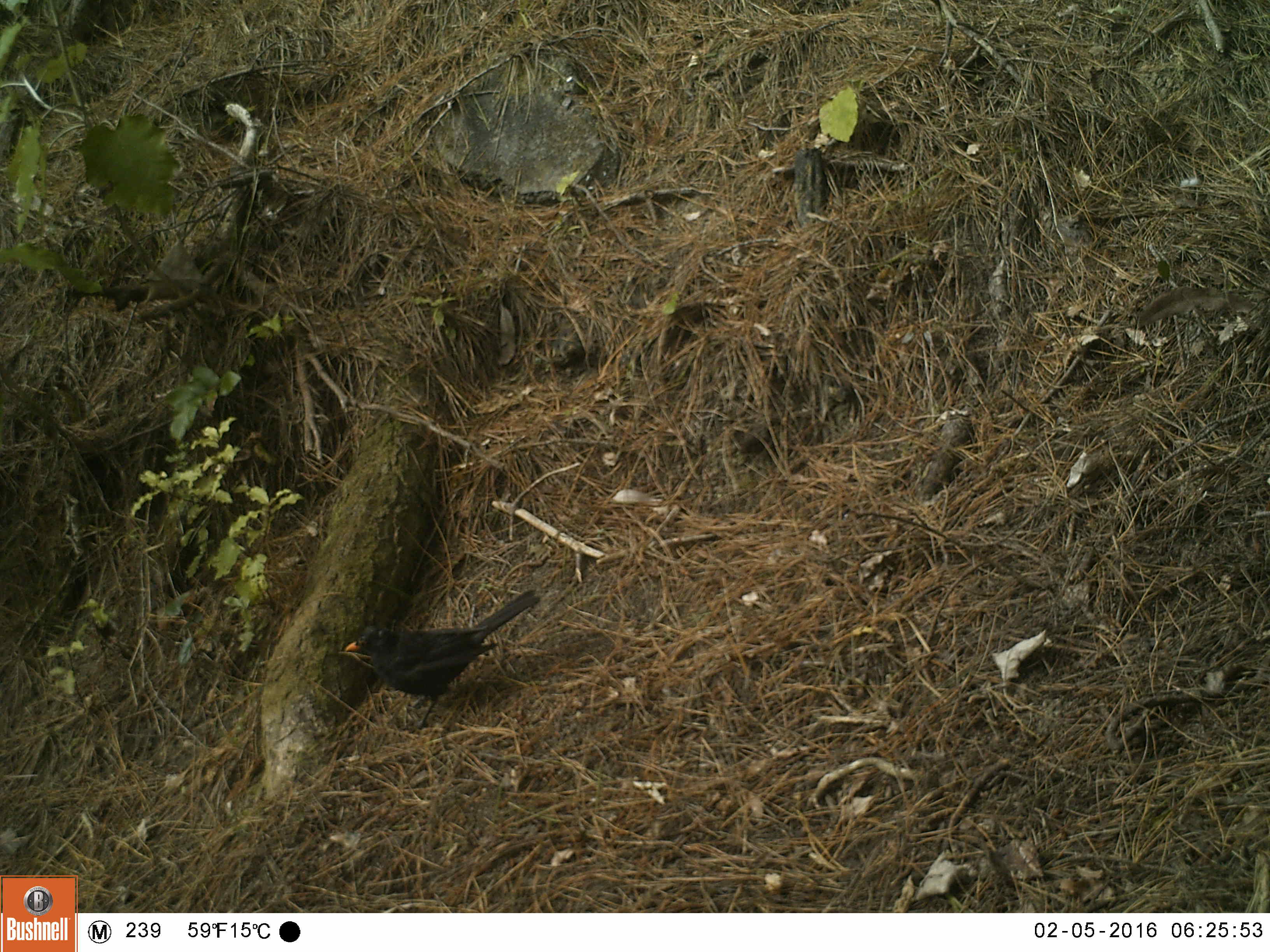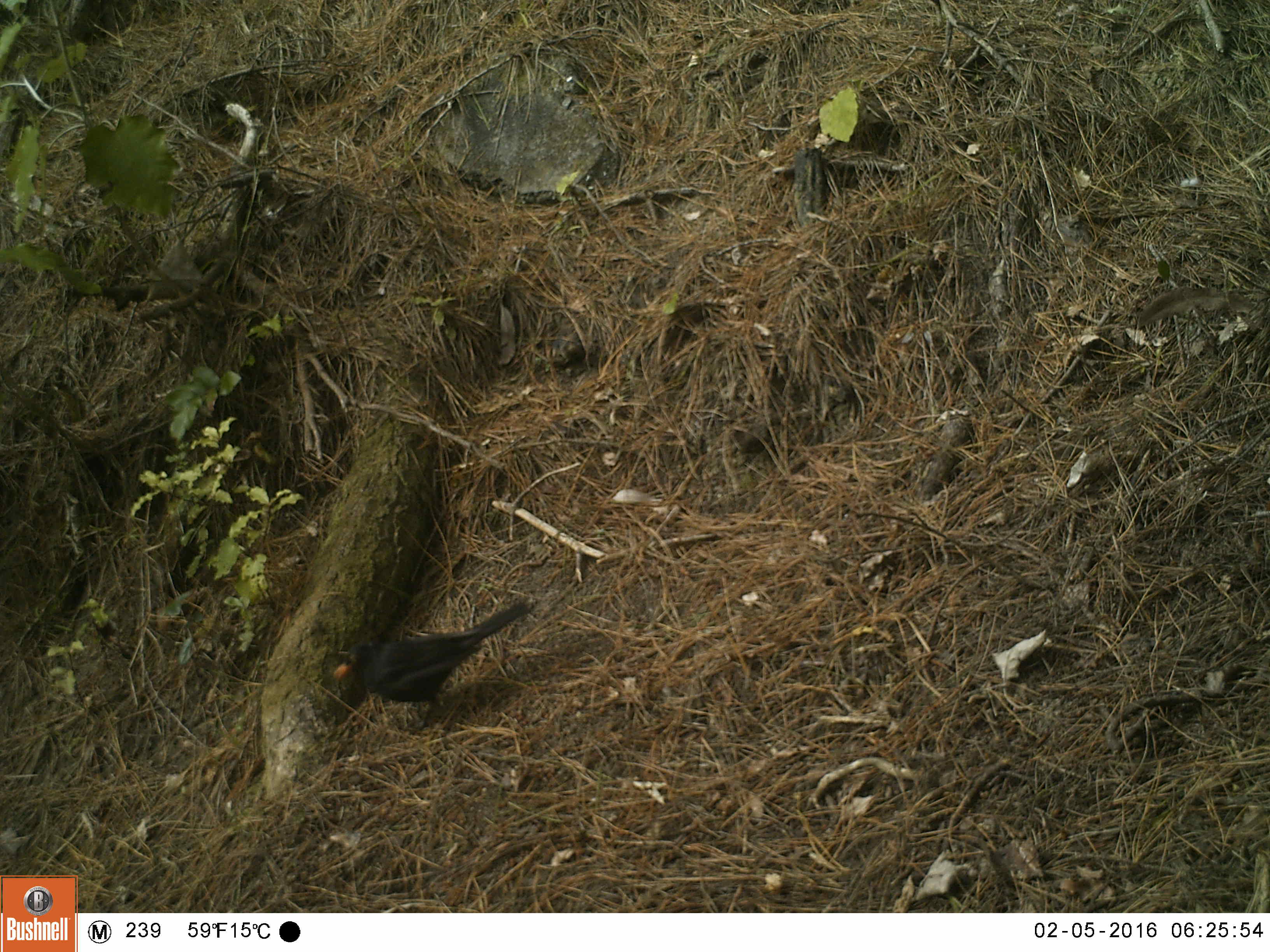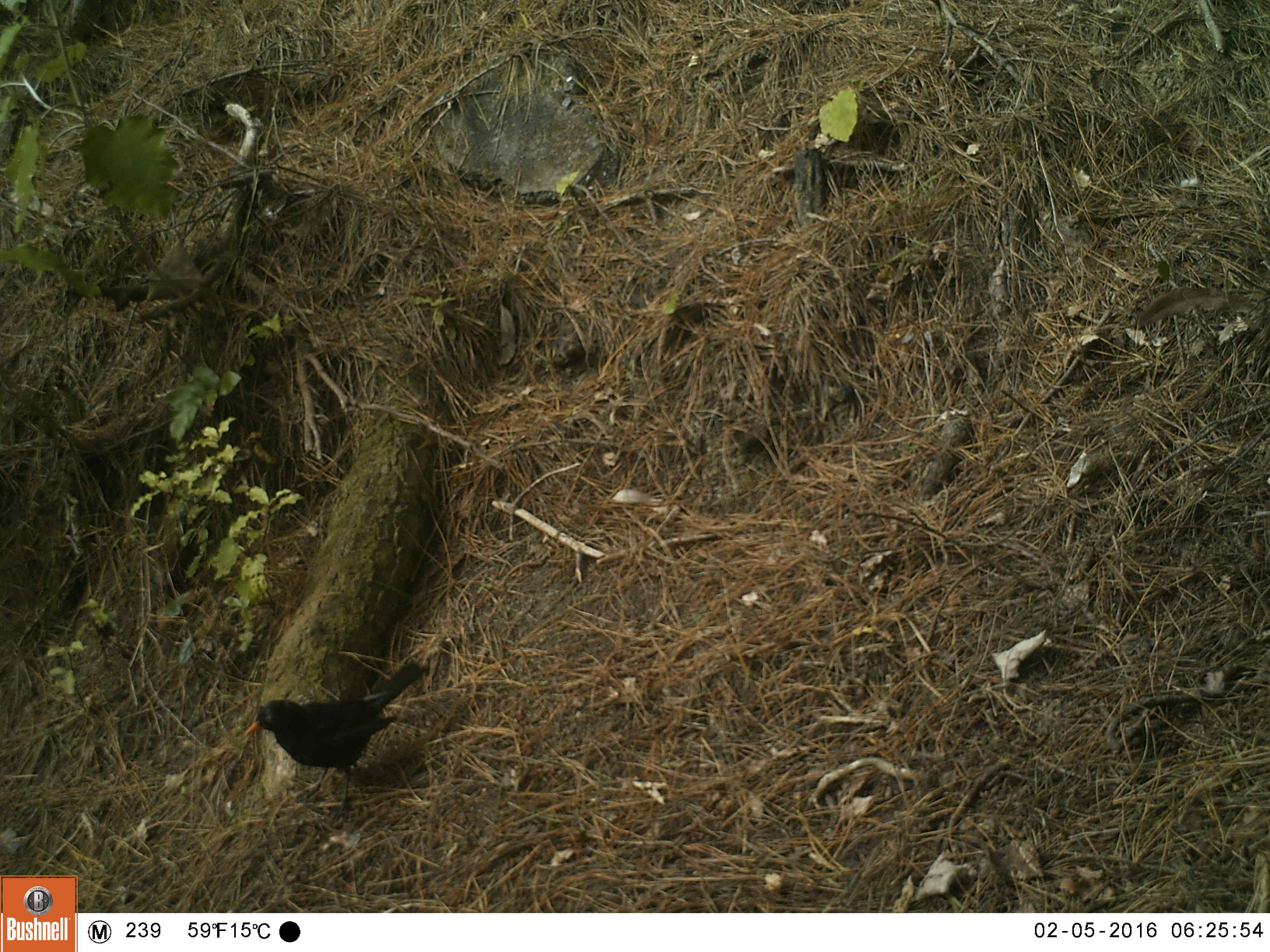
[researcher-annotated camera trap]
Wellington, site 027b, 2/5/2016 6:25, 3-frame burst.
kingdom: Animalia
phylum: Chordata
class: Aves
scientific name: Aves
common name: bird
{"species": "bird (Aves)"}